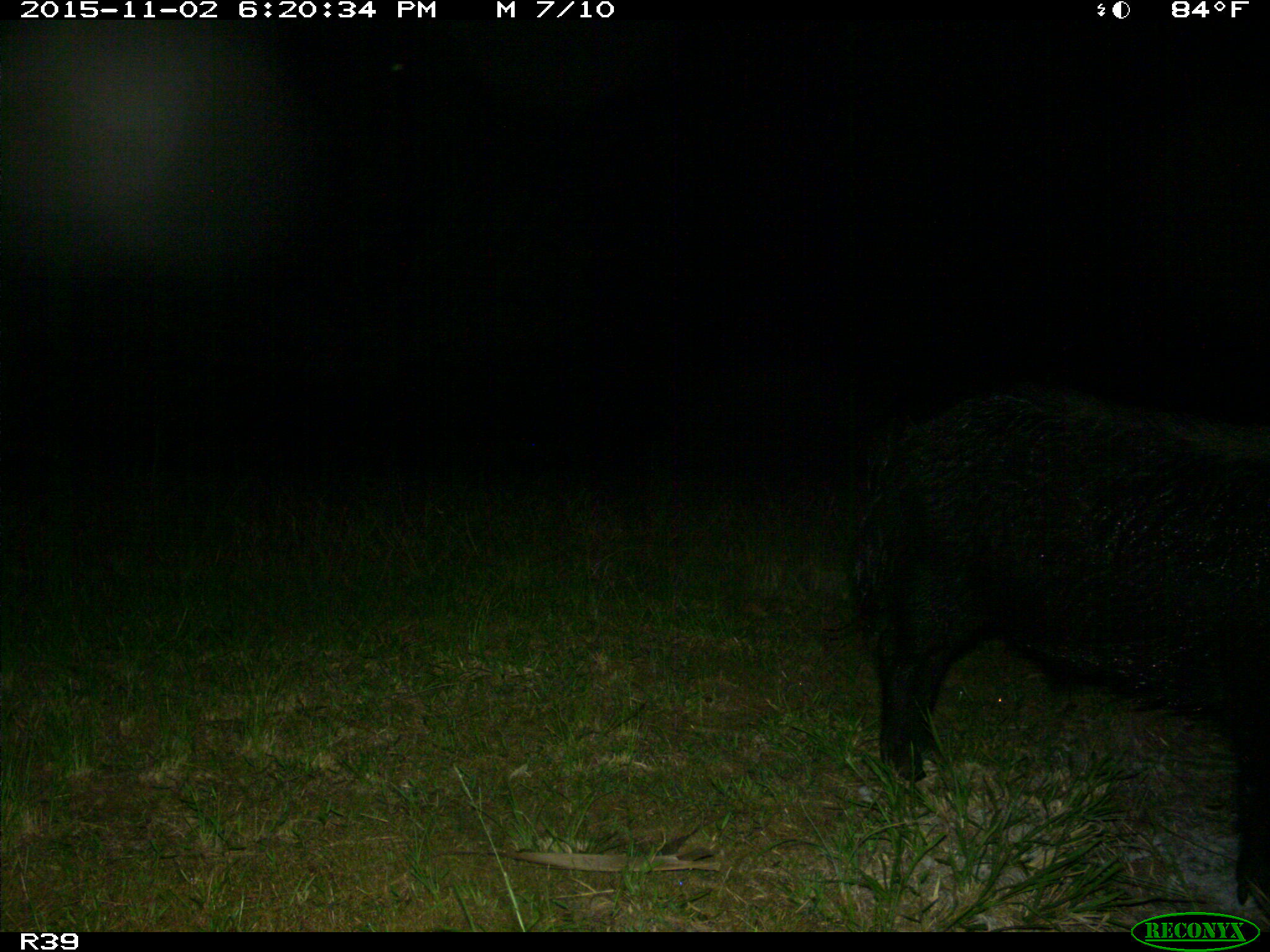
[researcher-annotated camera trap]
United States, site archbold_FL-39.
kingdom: Animalia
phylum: Chordata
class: Mammalia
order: Artiodactyla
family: Suidae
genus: Sus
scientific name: Sus scrofa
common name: wild boar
Sus scrofa (wild boar).